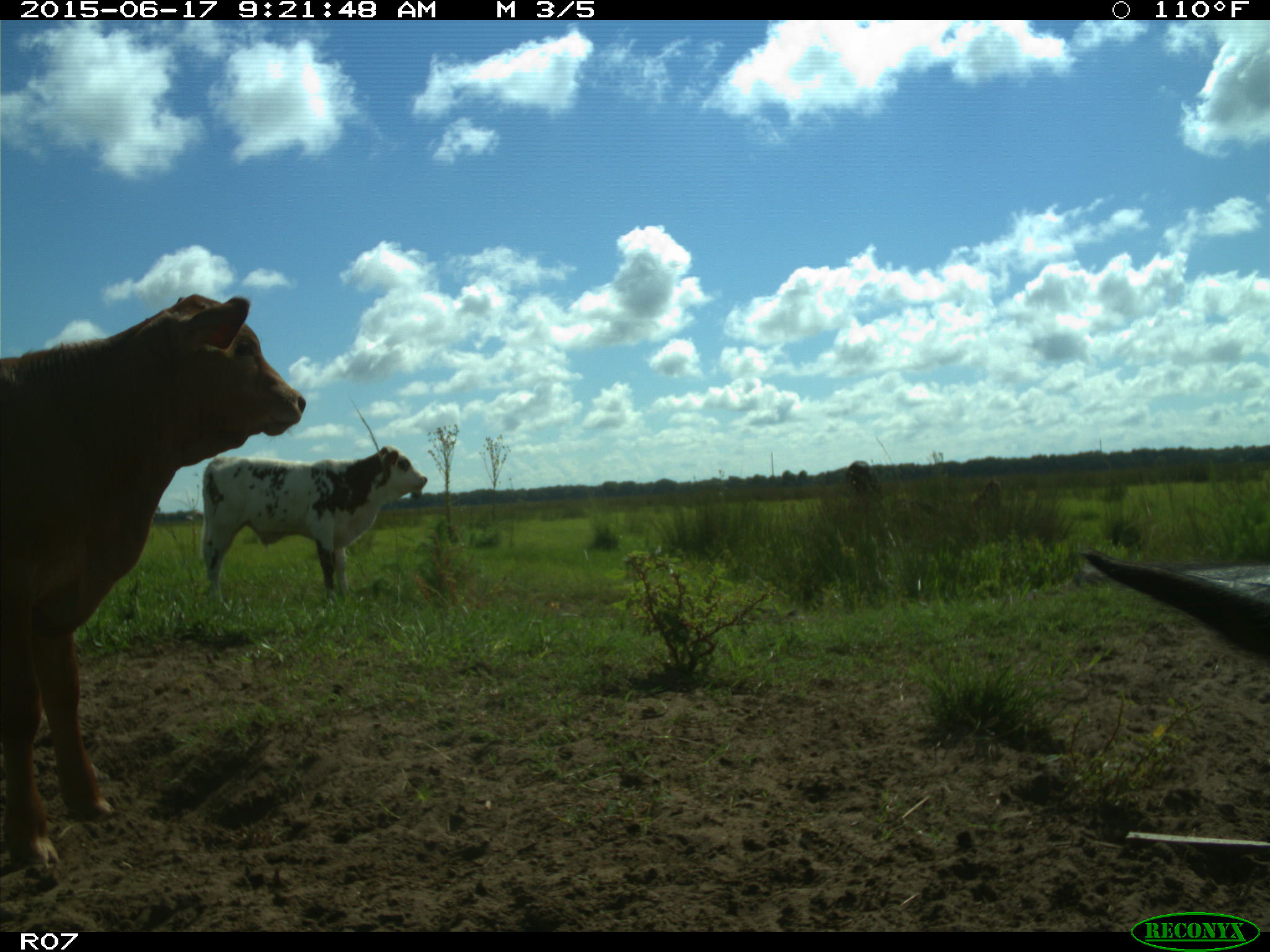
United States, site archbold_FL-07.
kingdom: Animalia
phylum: Chordata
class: Mammalia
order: Artiodactyla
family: Bovidae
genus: Bos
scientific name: Bos taurus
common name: domestic cow